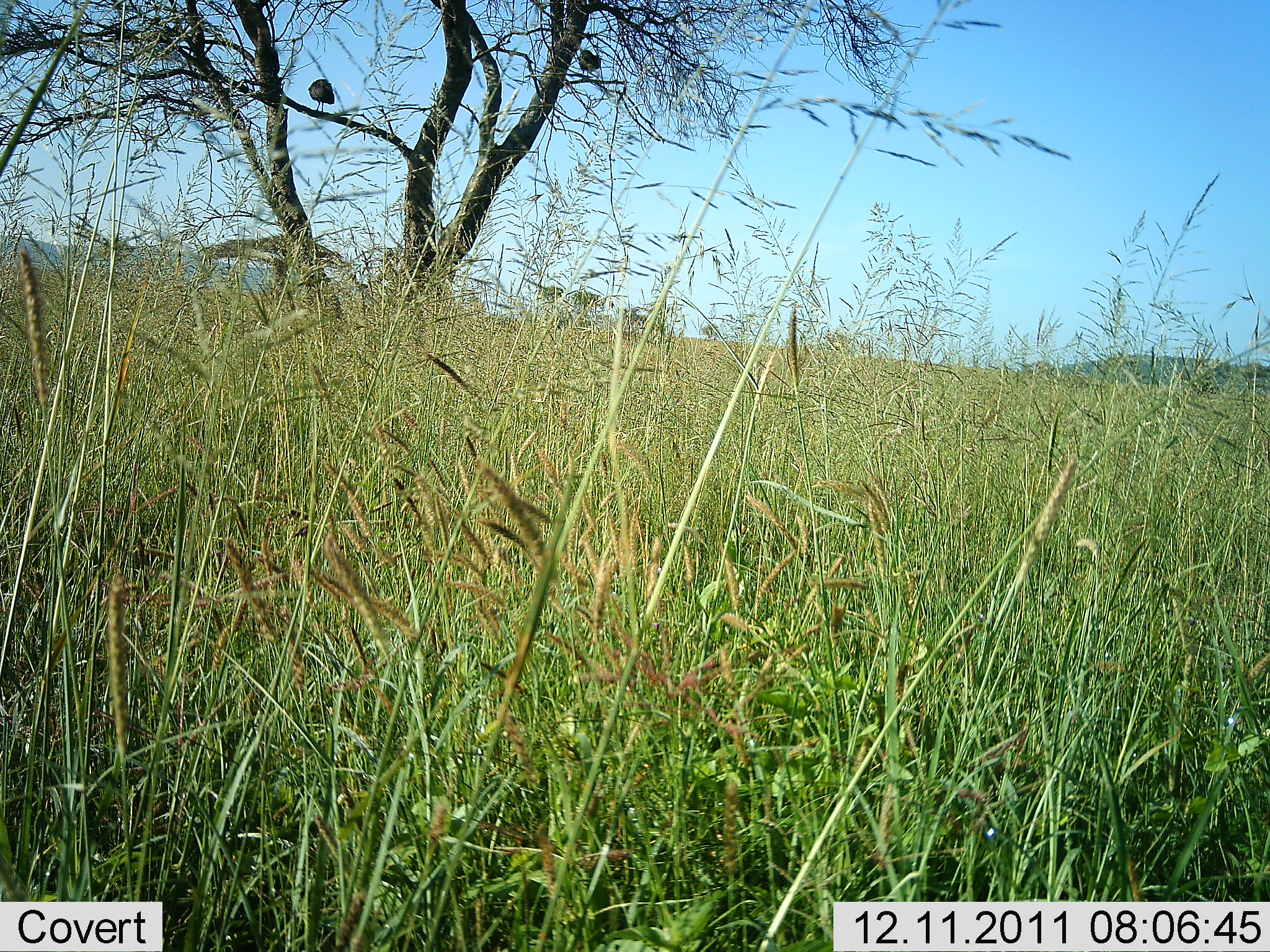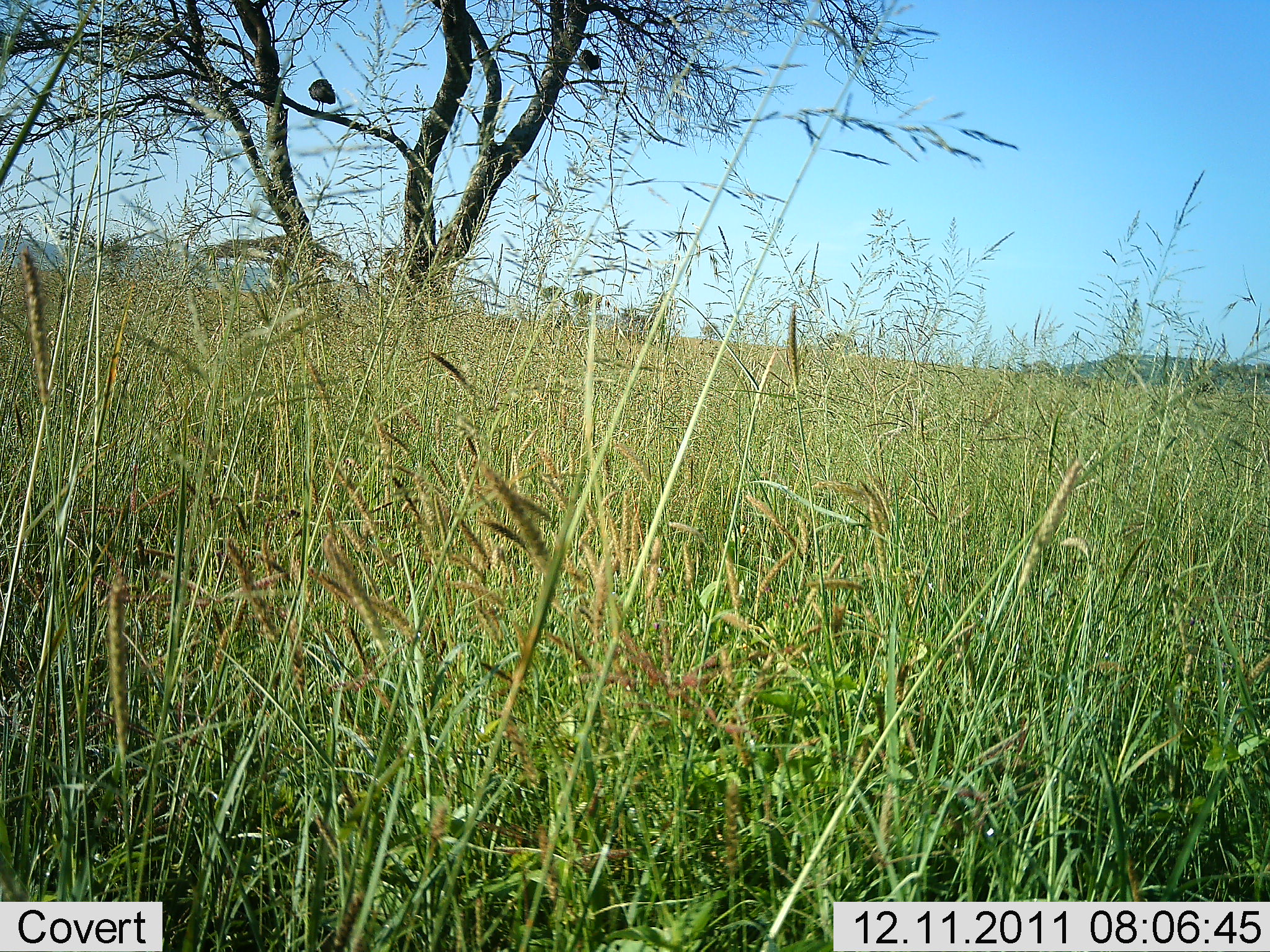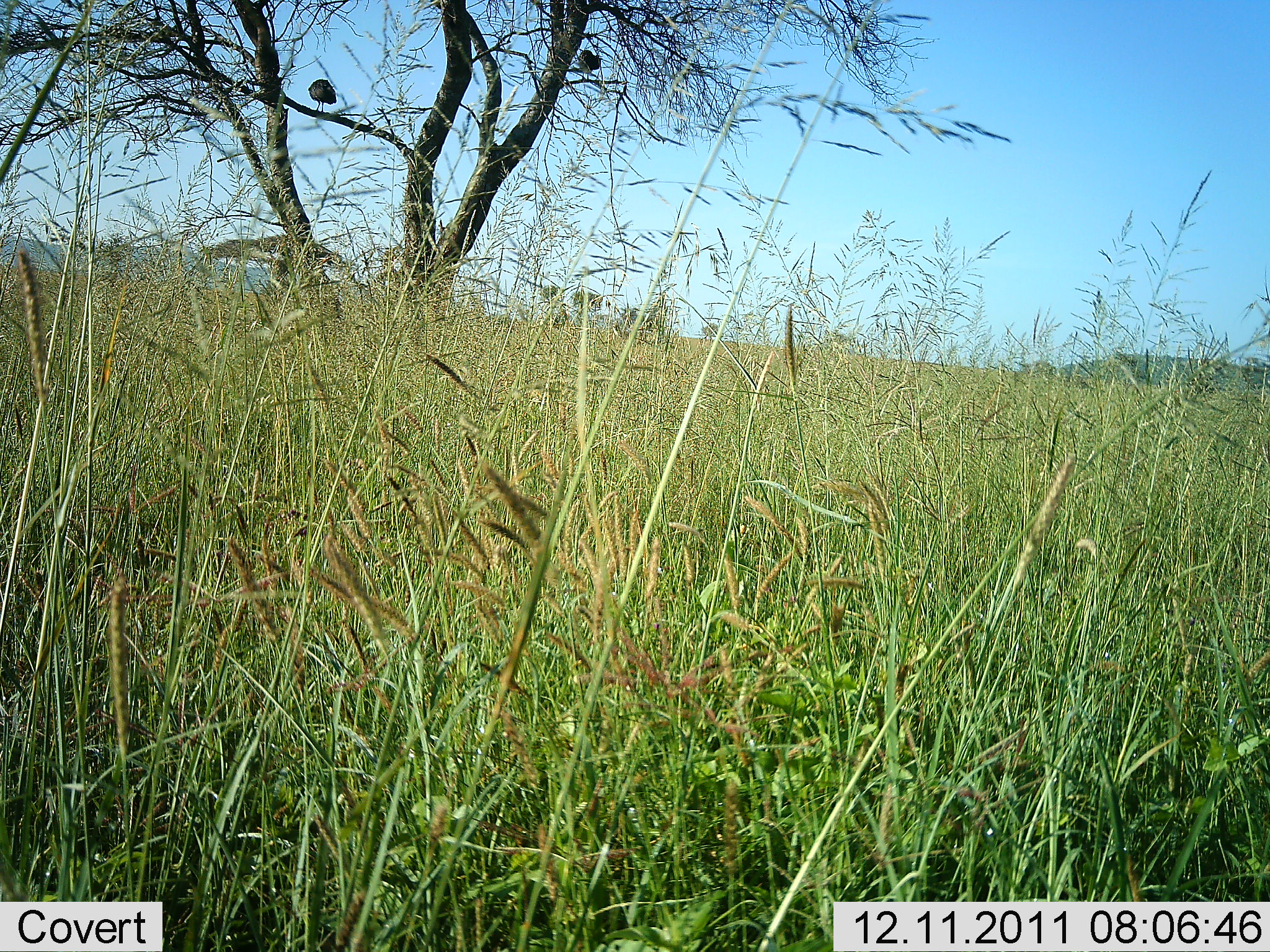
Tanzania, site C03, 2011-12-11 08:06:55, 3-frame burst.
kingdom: Animalia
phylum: Chordata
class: Aves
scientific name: Aves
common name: bird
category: otherbird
Otherbird (bird) (Aves), count 2. Behavior (volunteer vote fractions): standing 56%, resting 44%, moving 0%, interacting 0%. Young present (vote fraction): 0%. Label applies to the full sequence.